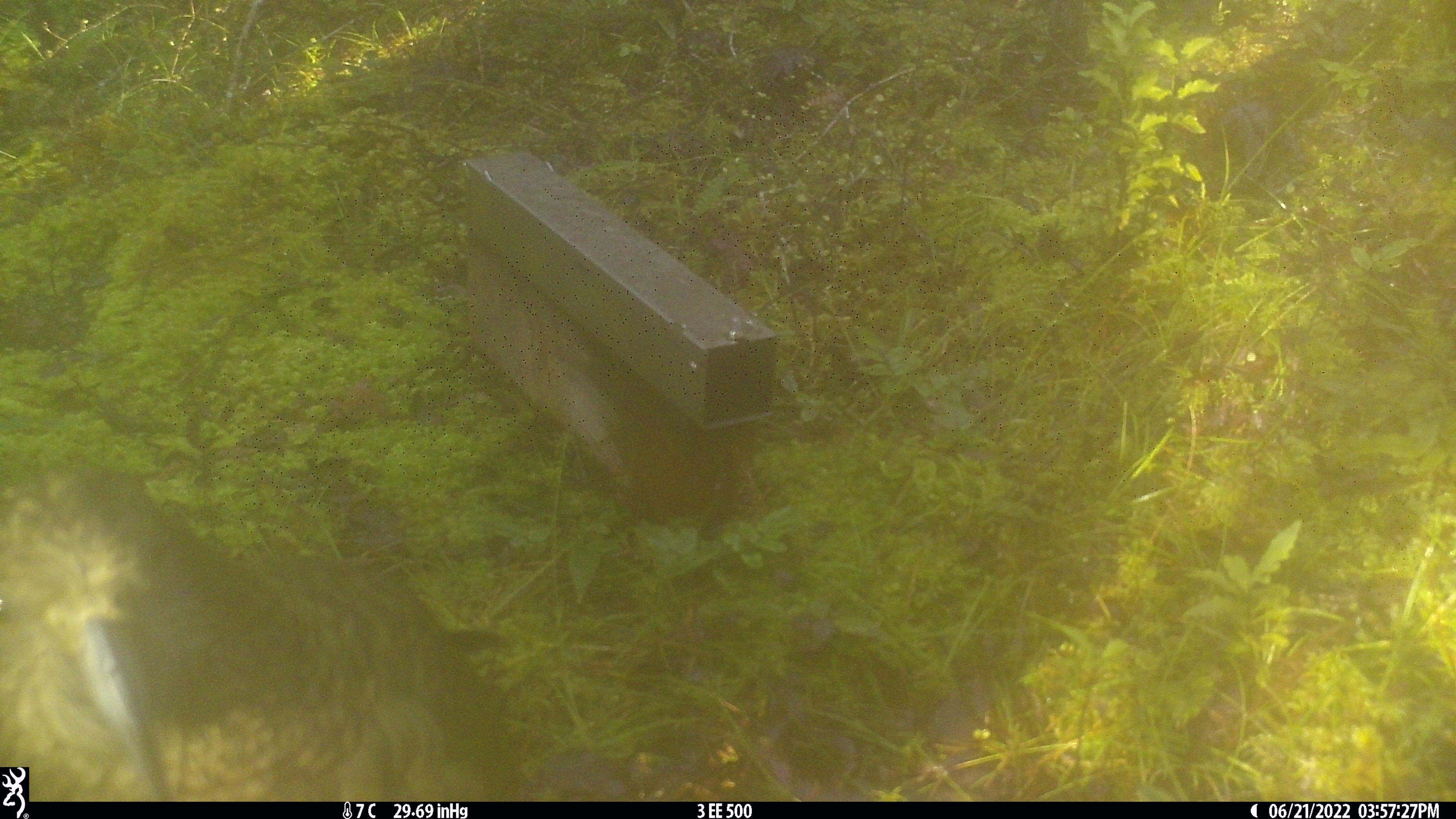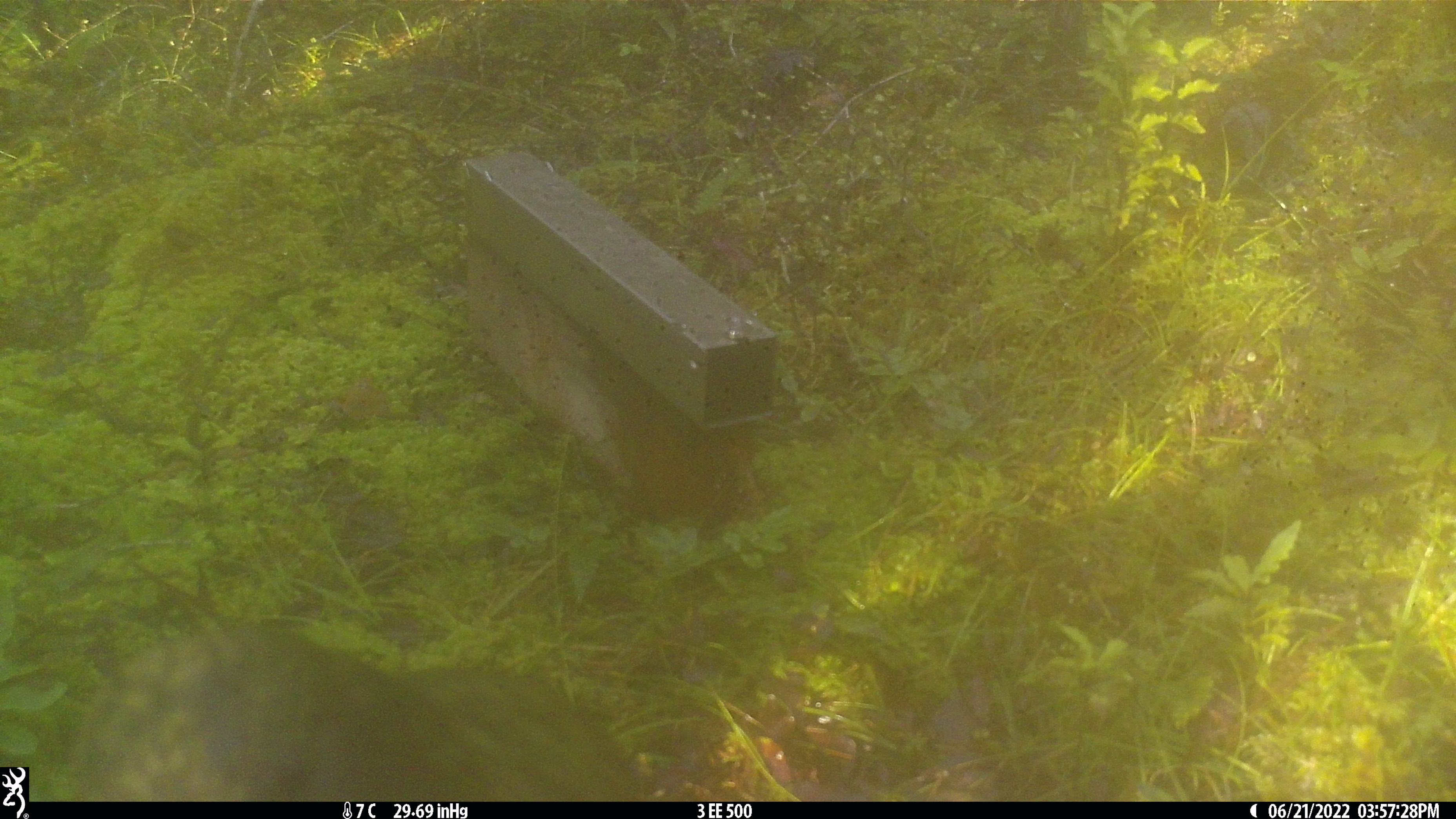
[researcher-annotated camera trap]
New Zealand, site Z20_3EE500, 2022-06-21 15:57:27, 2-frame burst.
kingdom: Animalia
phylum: Chordata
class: Aves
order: Psittaciformes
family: Strigopidae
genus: Nestor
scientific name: Nestor notabilis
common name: kea